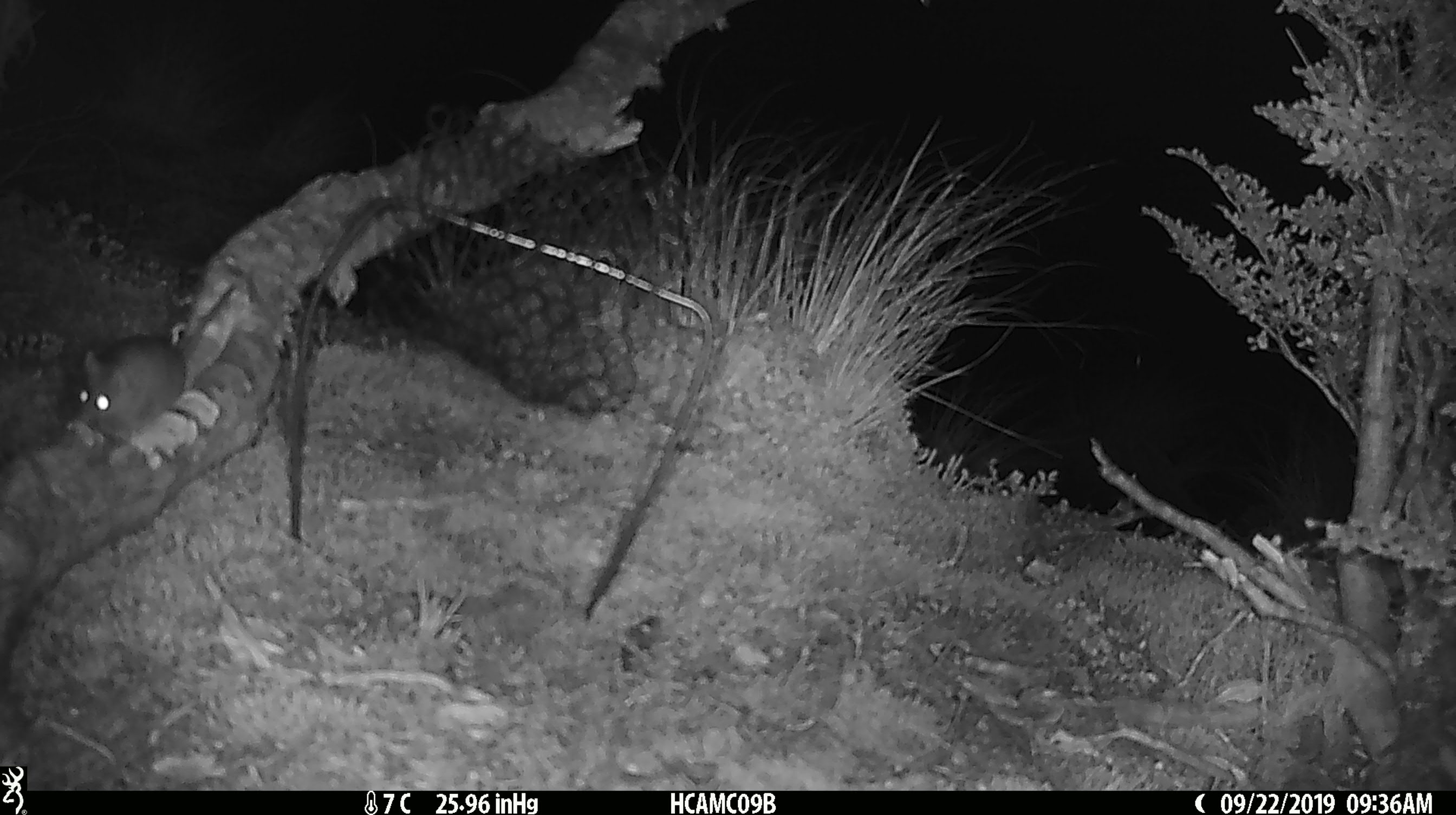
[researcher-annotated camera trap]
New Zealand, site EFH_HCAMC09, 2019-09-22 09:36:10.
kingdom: Animalia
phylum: Chordata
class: Mammalia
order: Rodentia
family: Muridae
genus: Mus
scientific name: Mus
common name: mouse